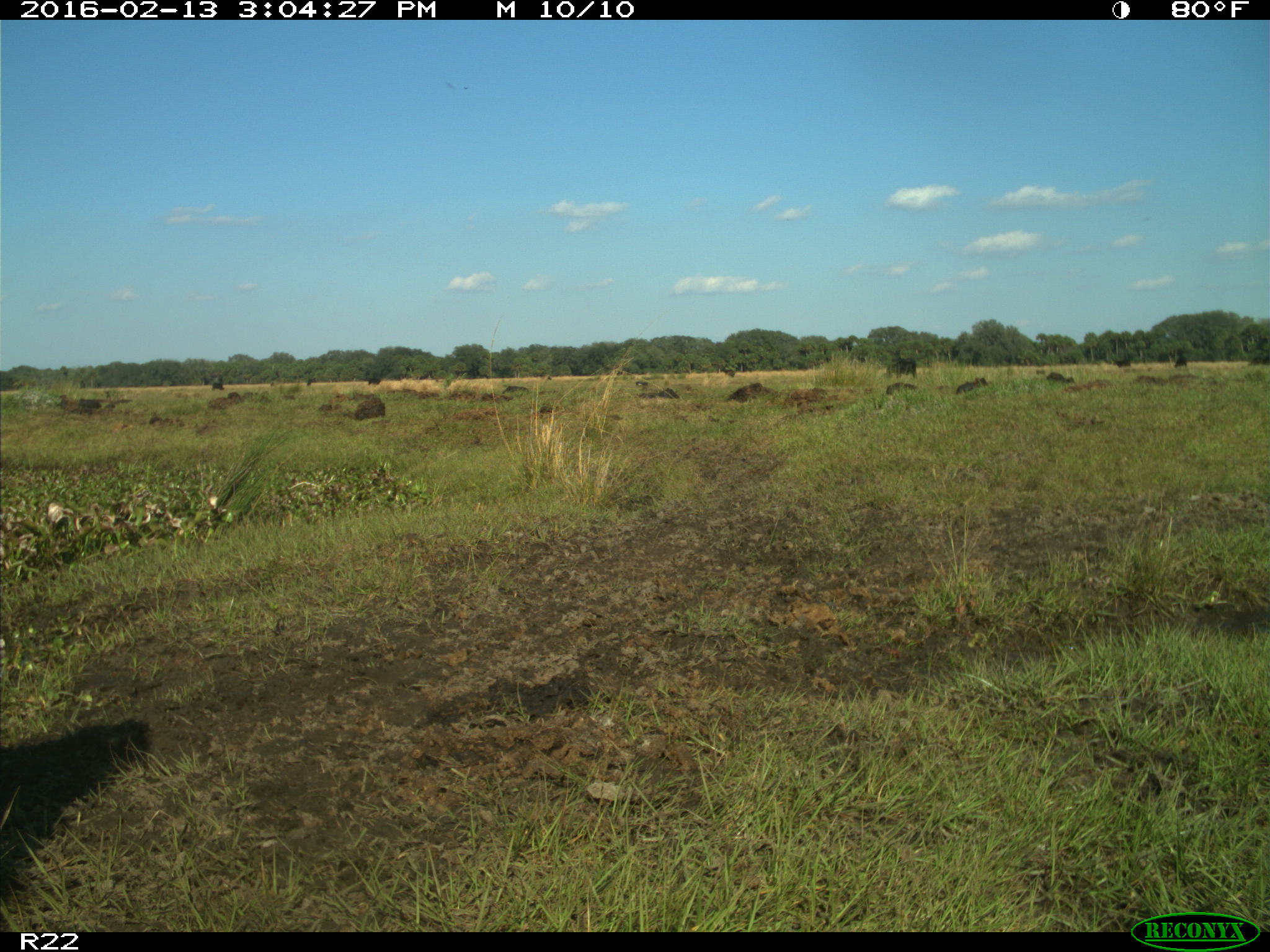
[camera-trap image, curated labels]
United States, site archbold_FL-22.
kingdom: Animalia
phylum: Chordata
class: Mammalia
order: Artiodactyla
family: Bovidae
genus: Bos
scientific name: Bos taurus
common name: domestic cow